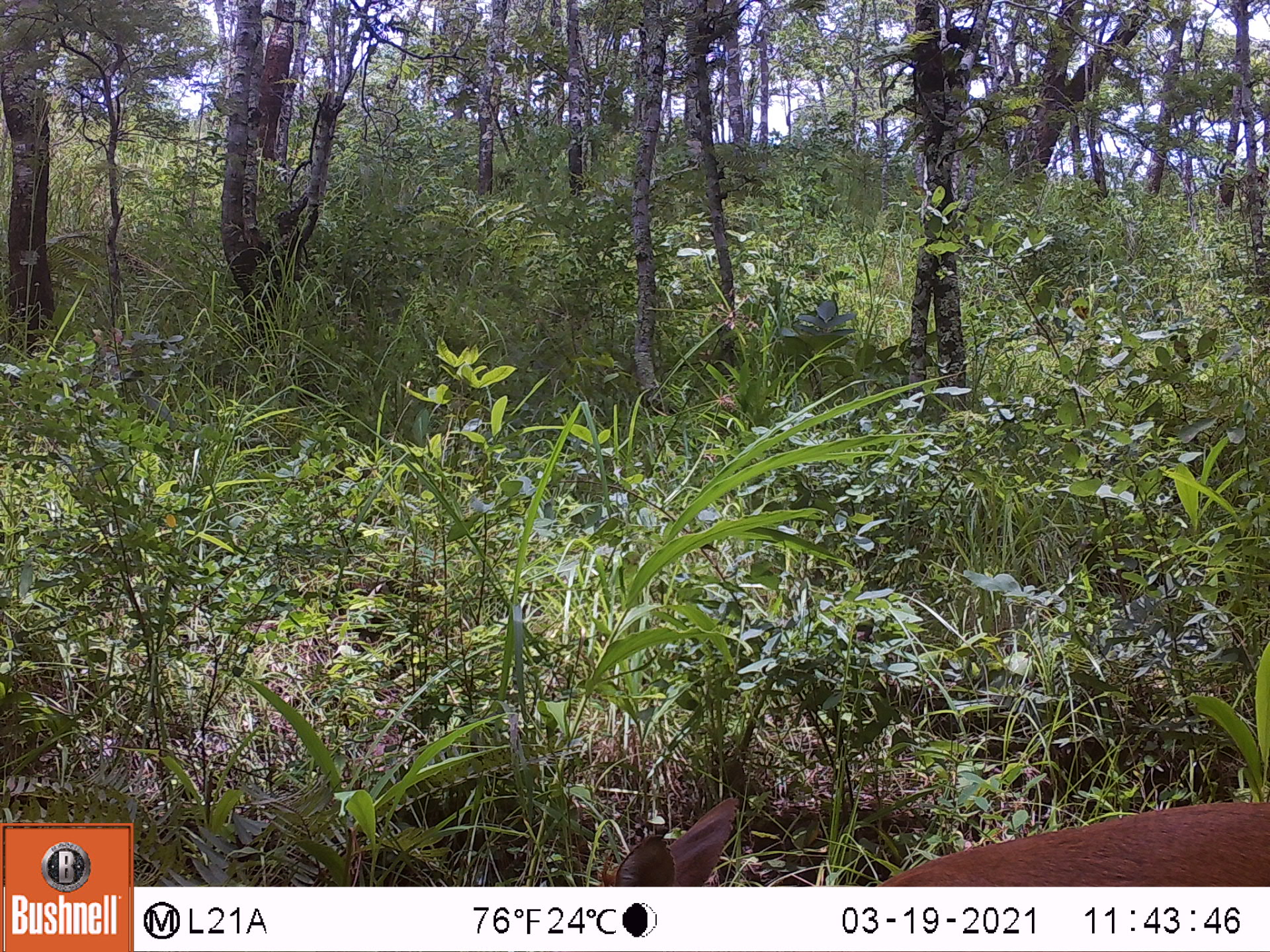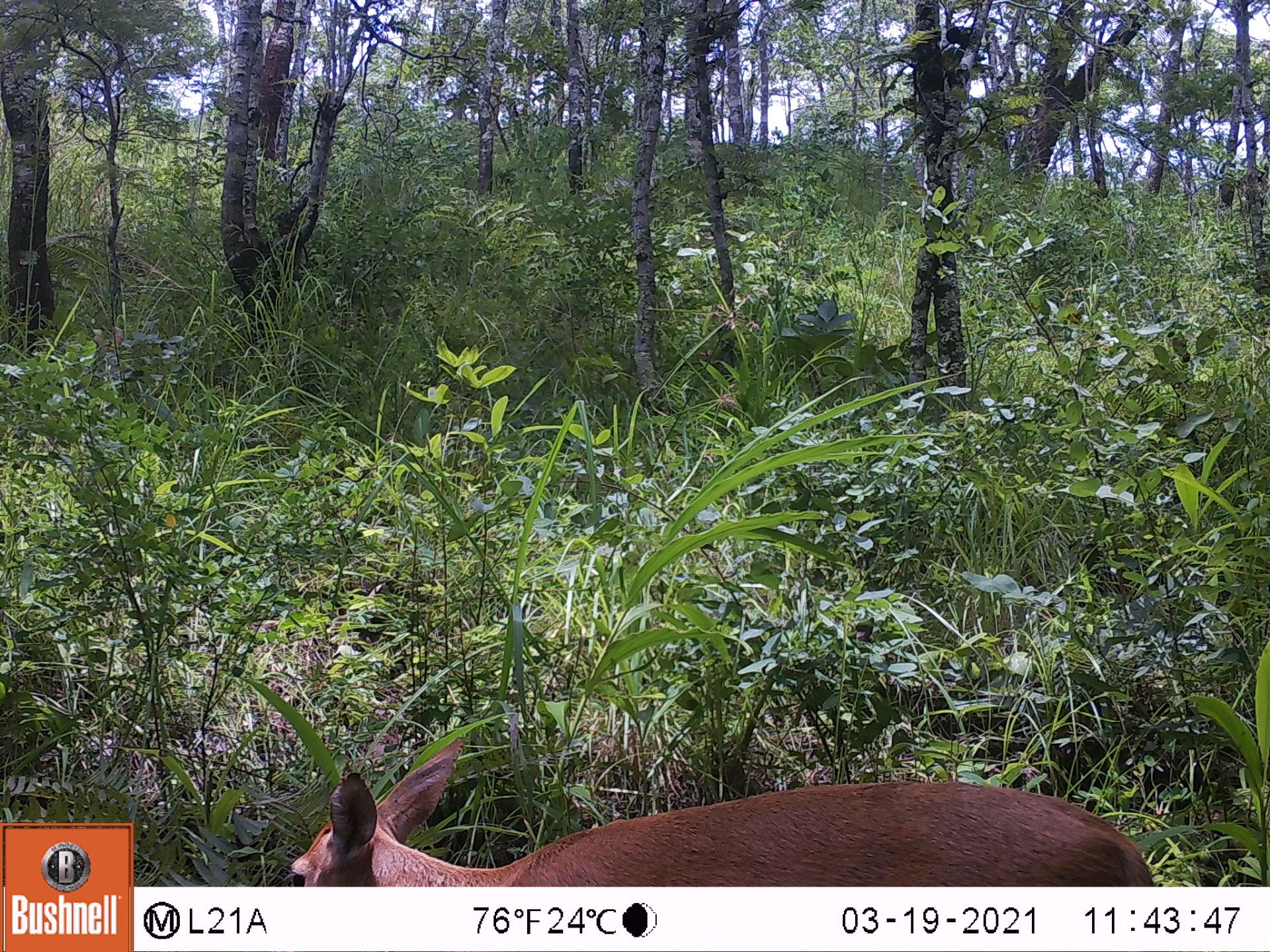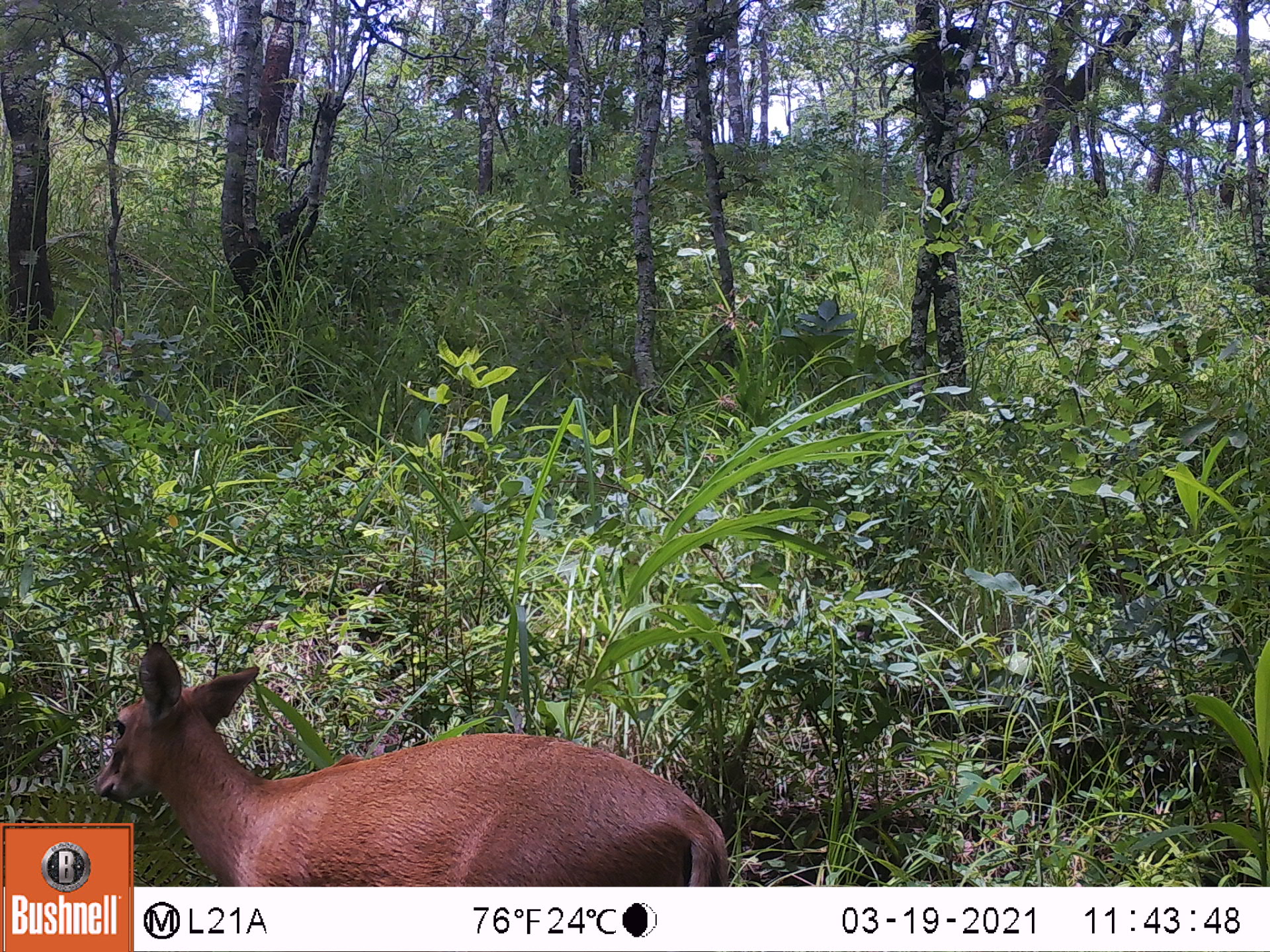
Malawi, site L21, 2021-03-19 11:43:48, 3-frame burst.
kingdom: Animalia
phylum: Chordata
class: Mammalia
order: Artiodactyla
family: Bovidae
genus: Sylvicapra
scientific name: Sylvicapra grimmia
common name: common duiker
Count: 1.